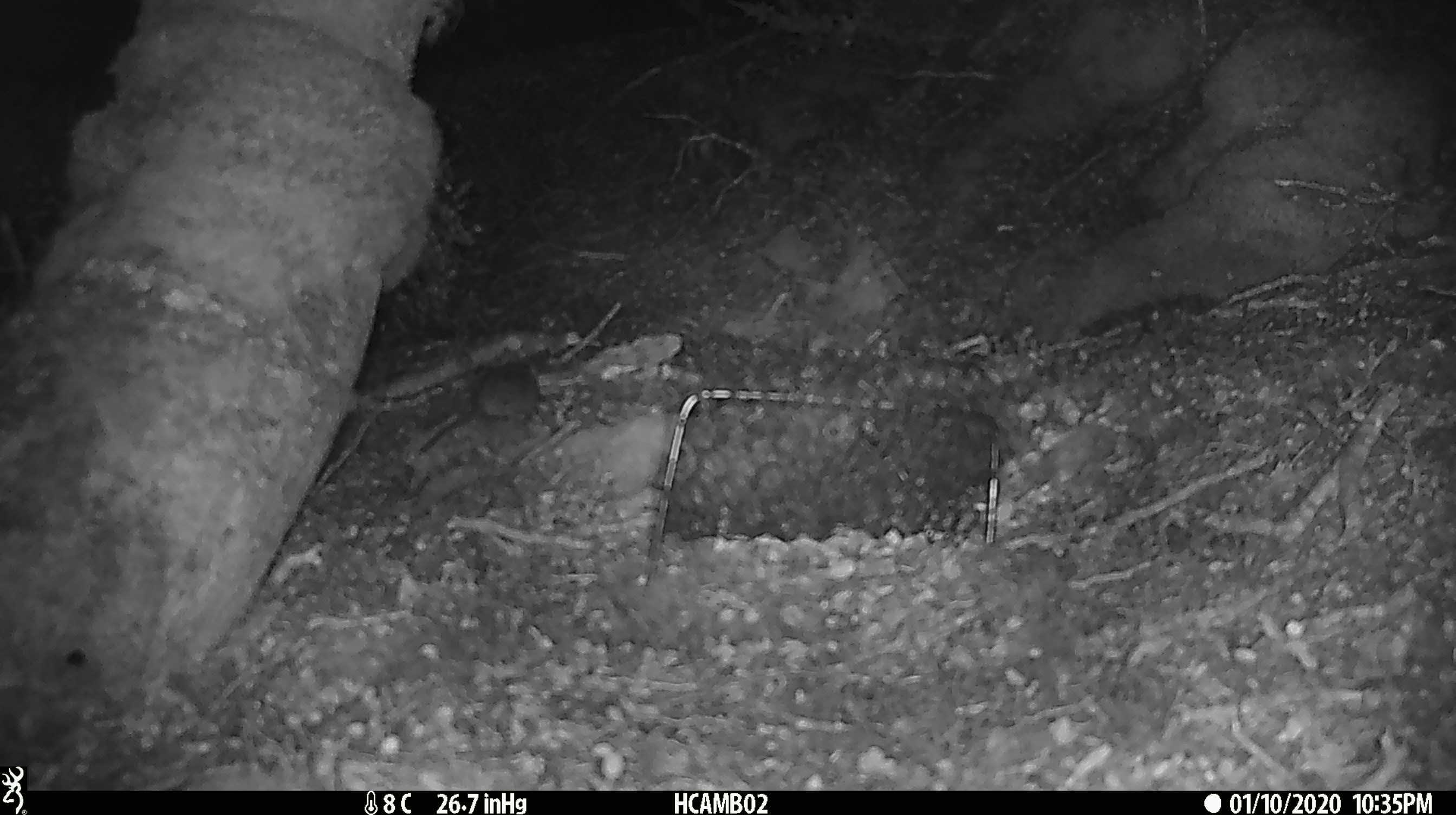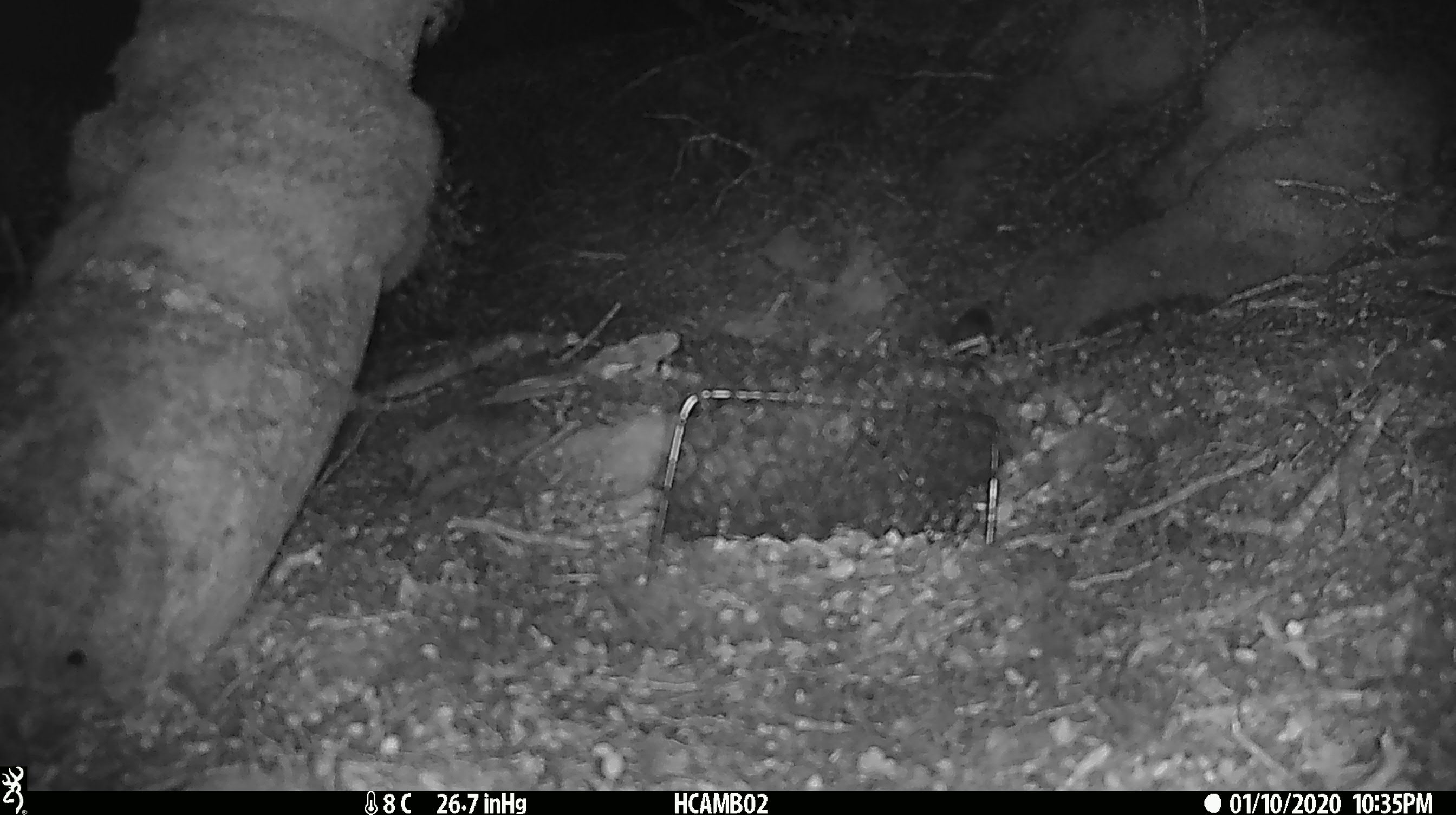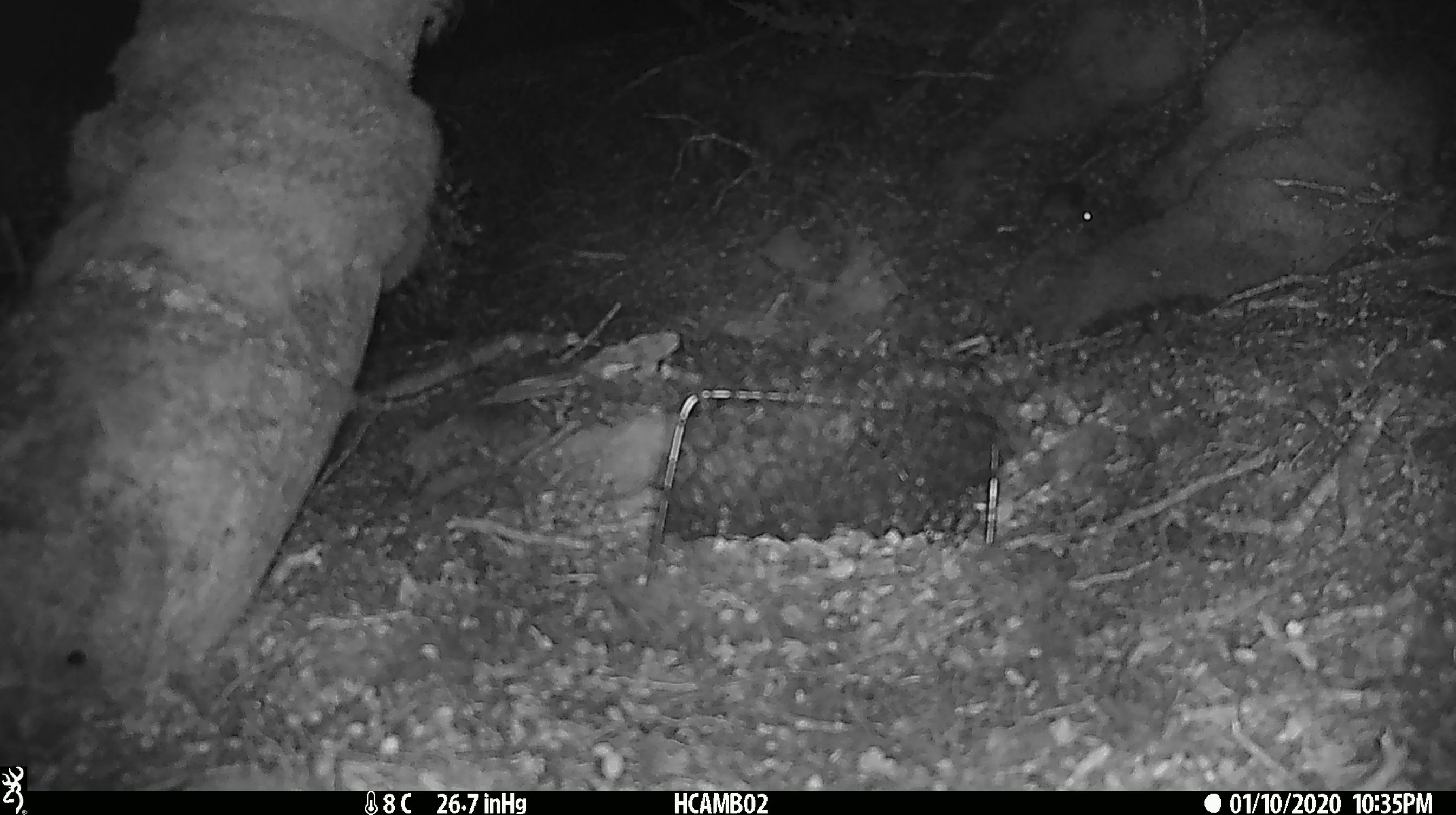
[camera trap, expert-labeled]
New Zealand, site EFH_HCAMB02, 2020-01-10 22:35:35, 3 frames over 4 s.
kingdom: Animalia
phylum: Chordata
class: Mammalia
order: Rodentia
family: Muridae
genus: Mus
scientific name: Mus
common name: mouse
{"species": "mouse (Mus)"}